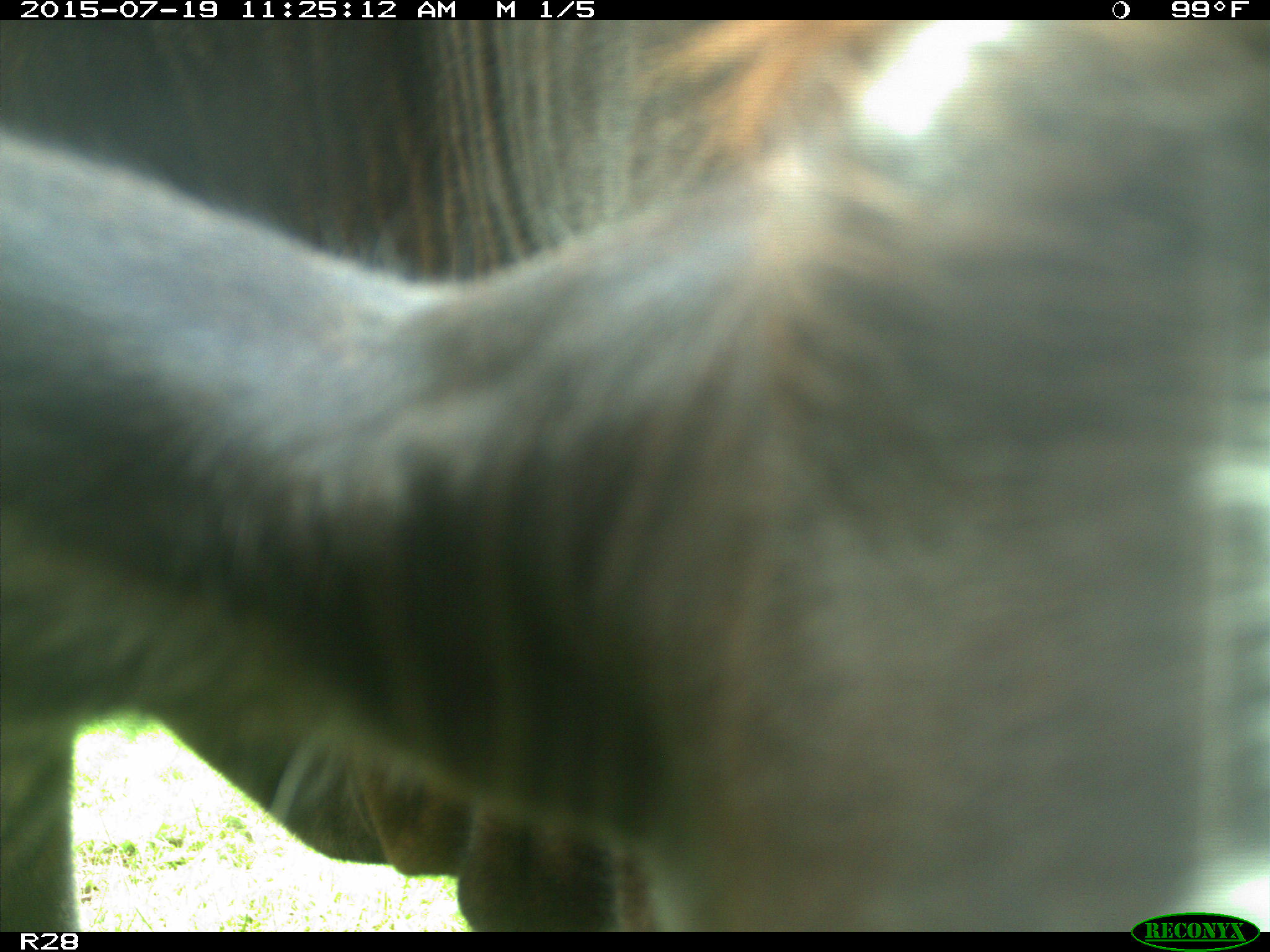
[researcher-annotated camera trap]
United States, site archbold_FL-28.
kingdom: Animalia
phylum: Chordata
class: Mammalia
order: Artiodactyla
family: Bovidae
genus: Bos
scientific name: Bos taurus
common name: domestic cow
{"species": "Bos taurus (domestic cow)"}